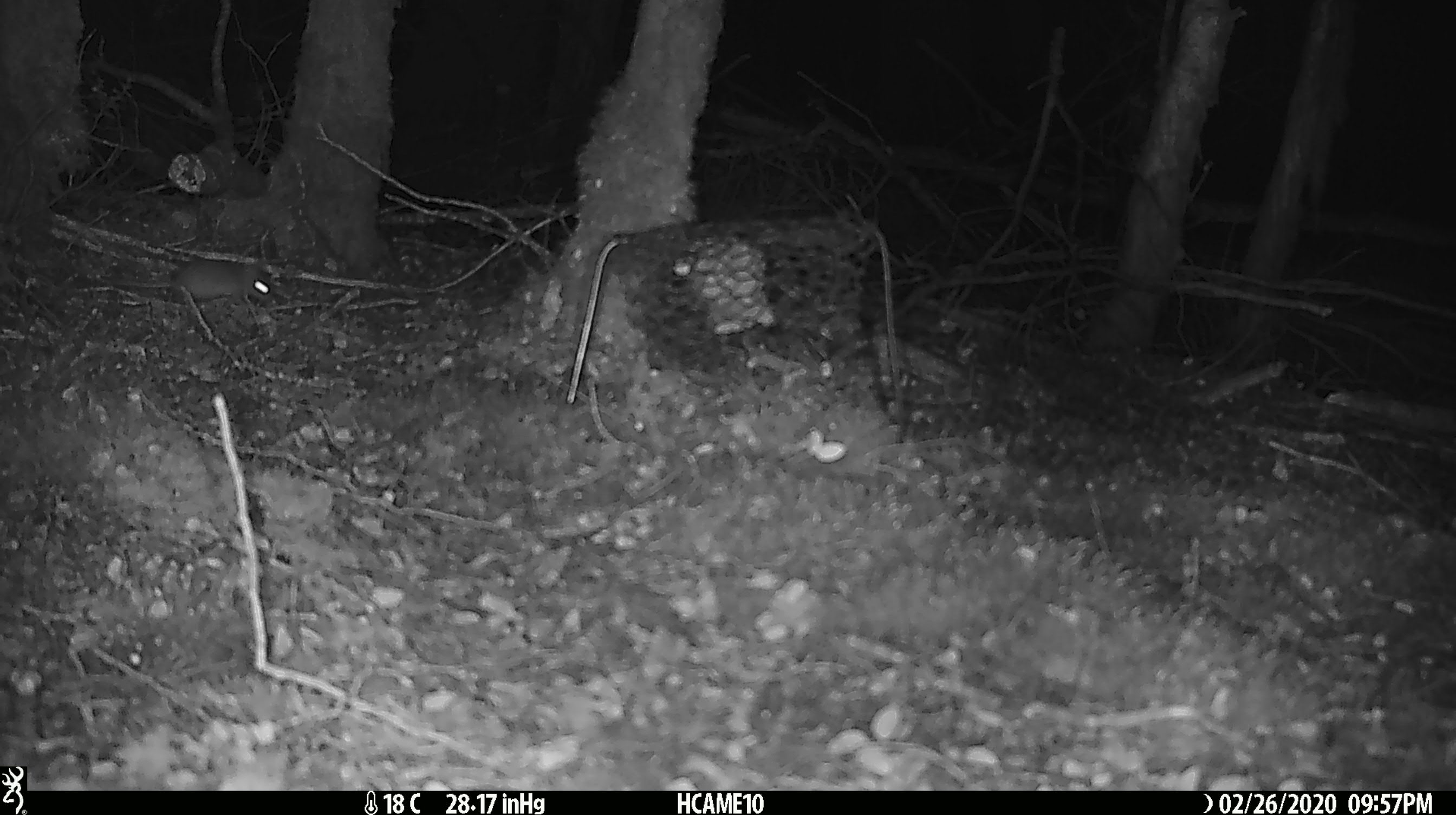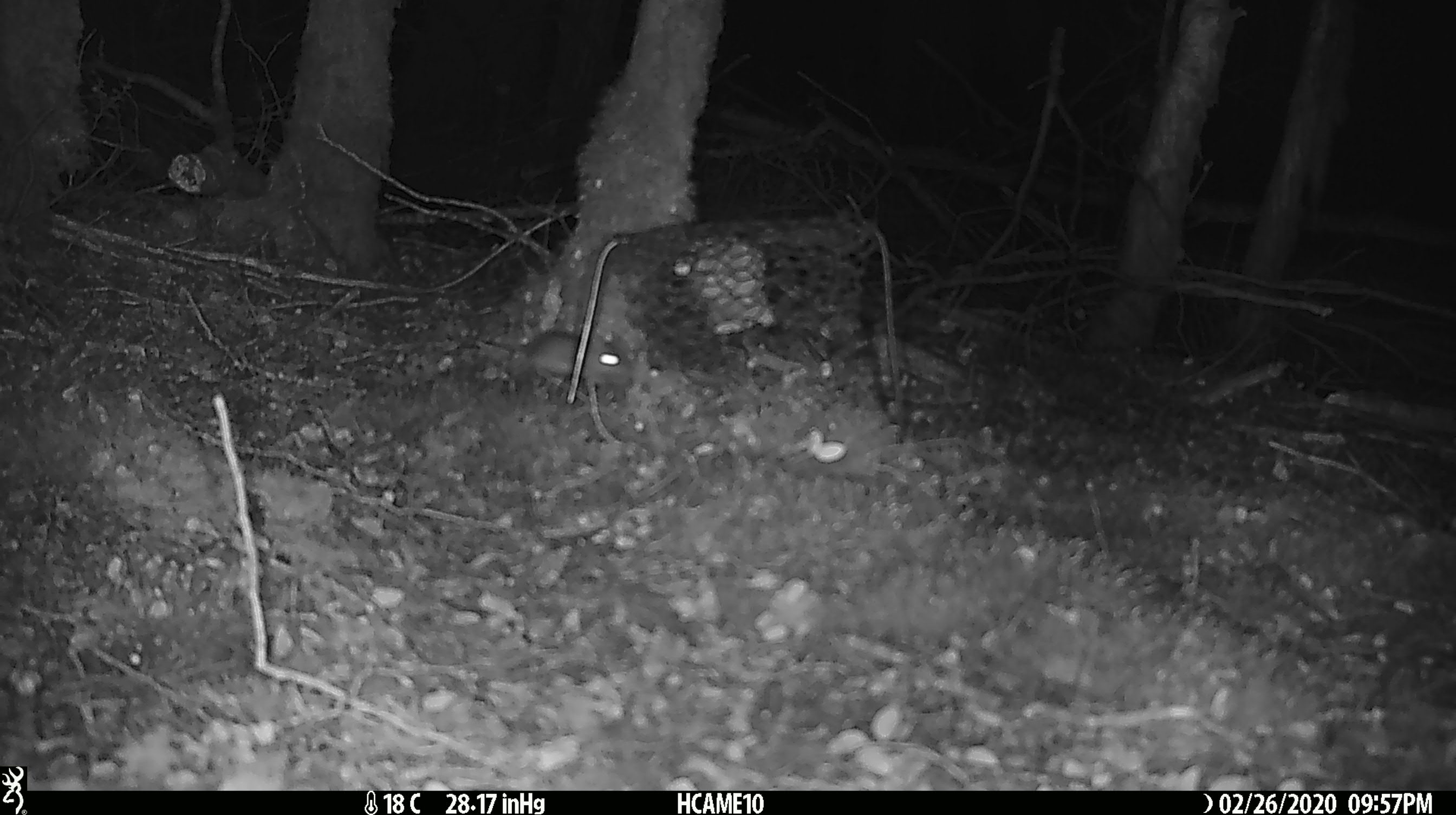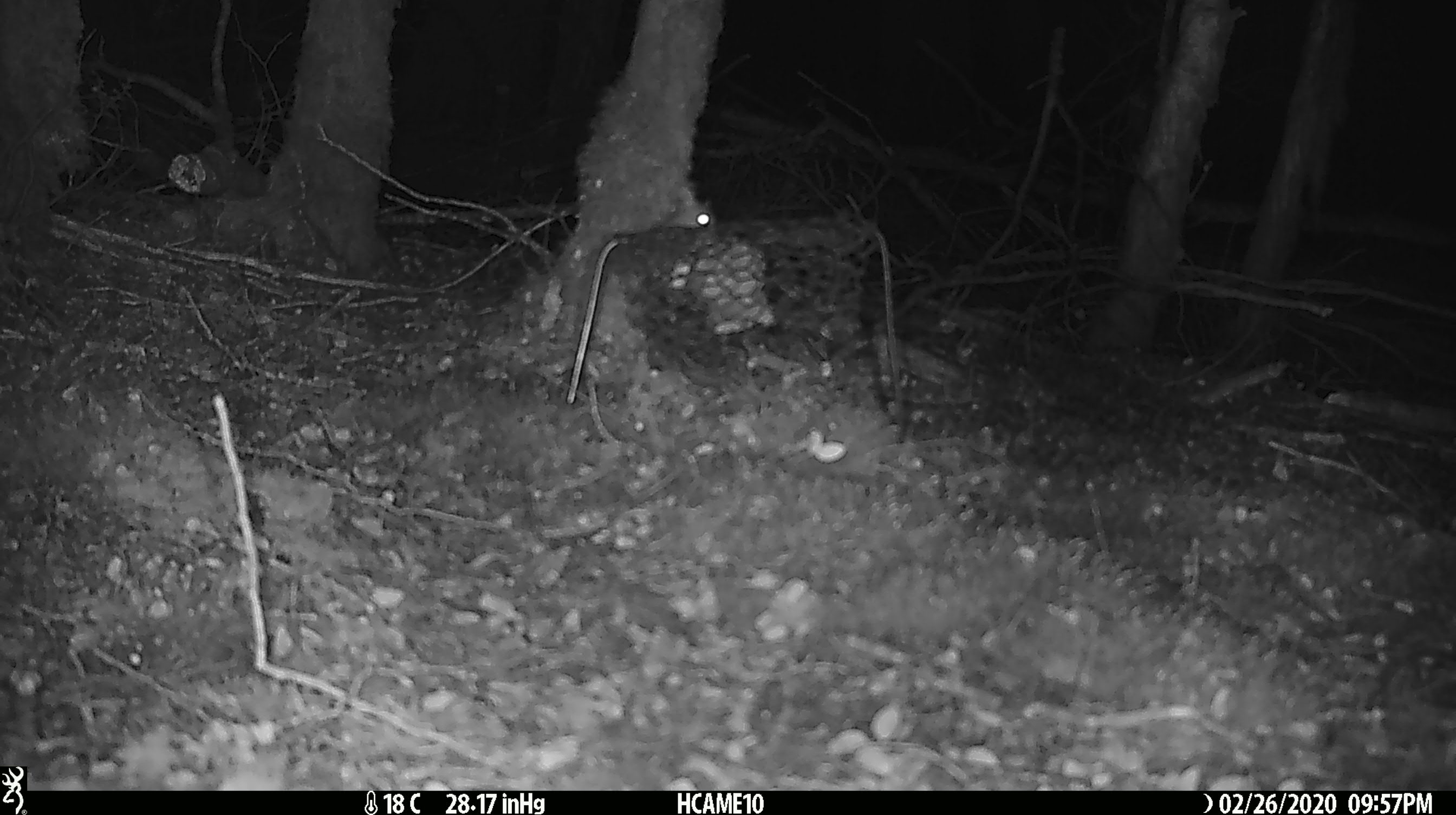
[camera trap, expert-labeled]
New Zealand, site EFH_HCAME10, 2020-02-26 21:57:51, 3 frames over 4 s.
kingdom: Animalia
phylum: Chordata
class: Mammalia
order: Rodentia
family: Muridae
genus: Mus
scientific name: Mus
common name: mouse